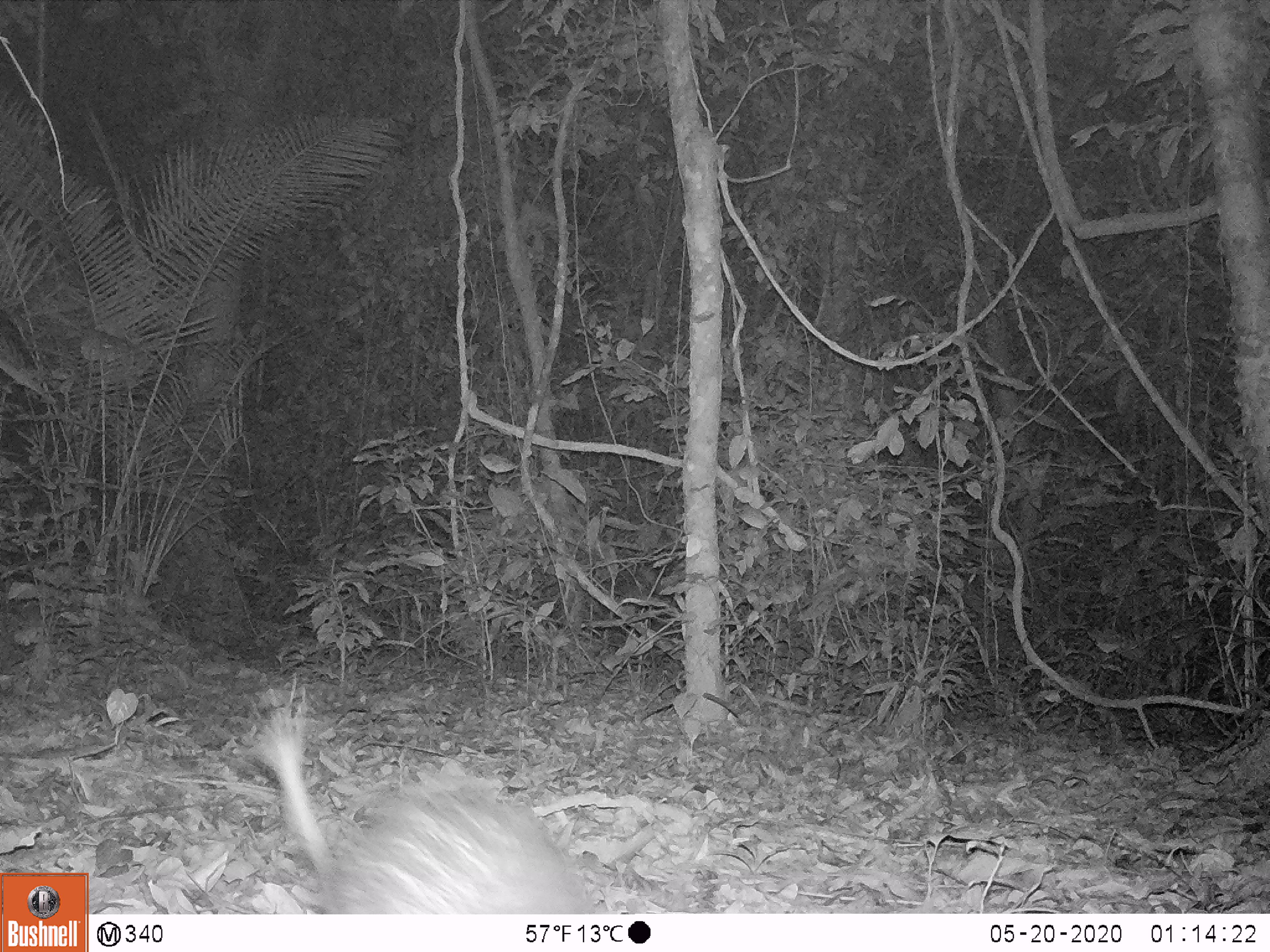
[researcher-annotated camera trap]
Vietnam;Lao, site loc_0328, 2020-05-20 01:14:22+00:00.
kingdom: Animalia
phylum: Chordata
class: Mammalia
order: Rodentia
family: Hystricidae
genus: Atherurus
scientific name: Atherurus macrourus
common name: asiatic brush-tailed porcupine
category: asiatic brush tailed porcupine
Asiatic brush tailed porcupine (asiatic brush-tailed porcupine) (Atherurus macrourus). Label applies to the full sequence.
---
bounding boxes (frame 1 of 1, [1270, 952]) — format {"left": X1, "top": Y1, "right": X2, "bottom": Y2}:
asiatic brush tailed porcupine: {"left": 245, "top": 700, "right": 598, "bottom": 914}